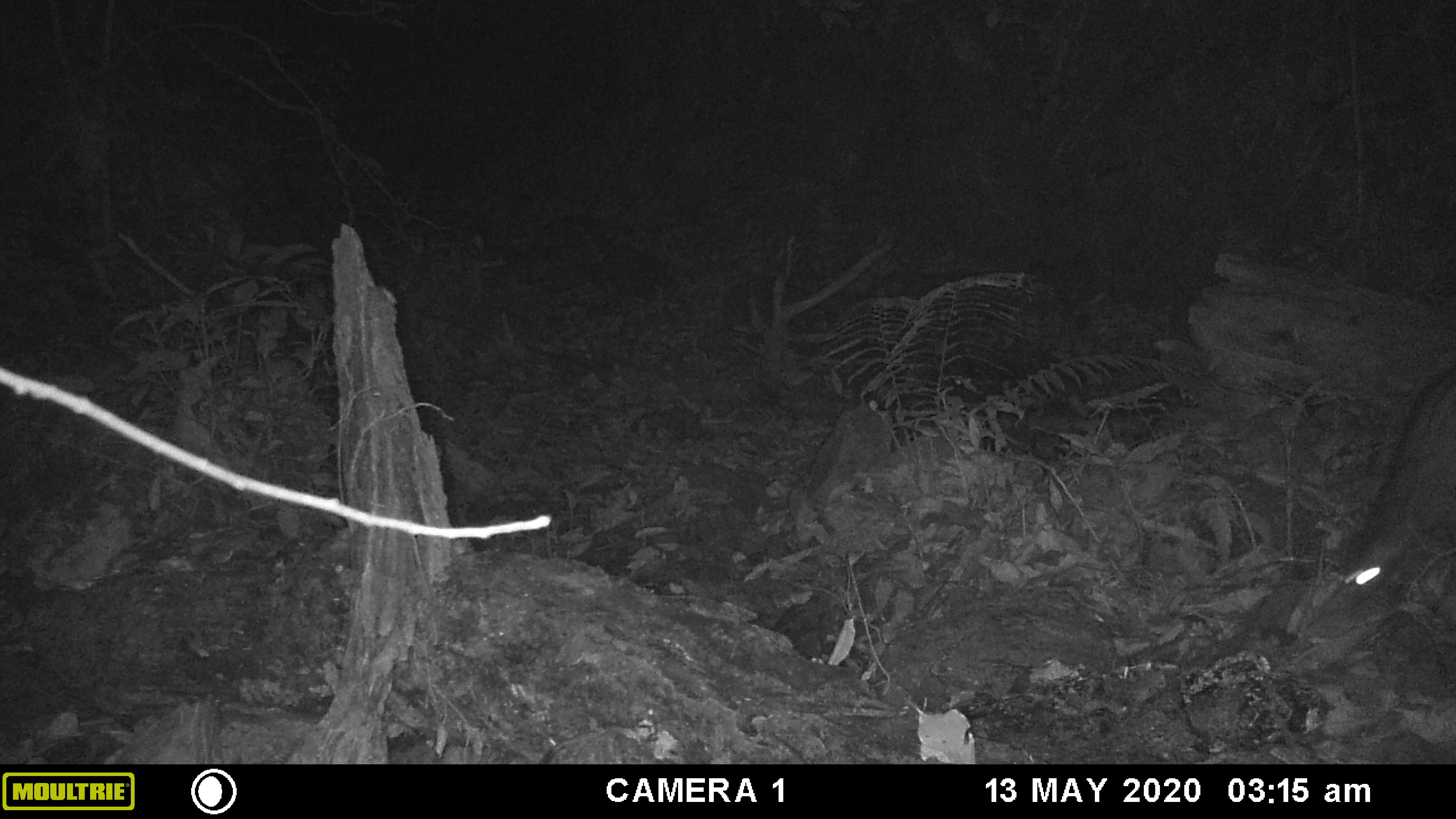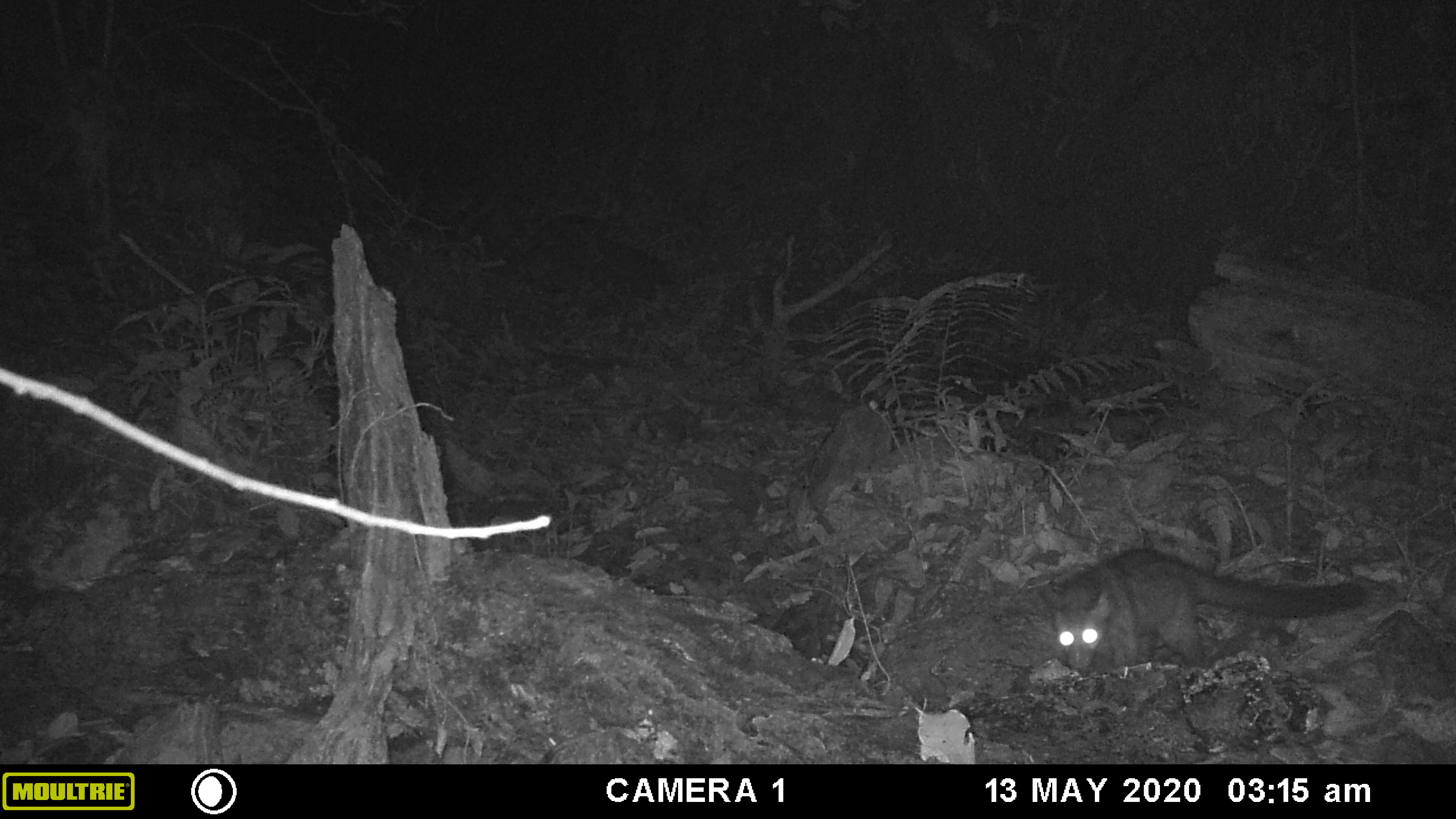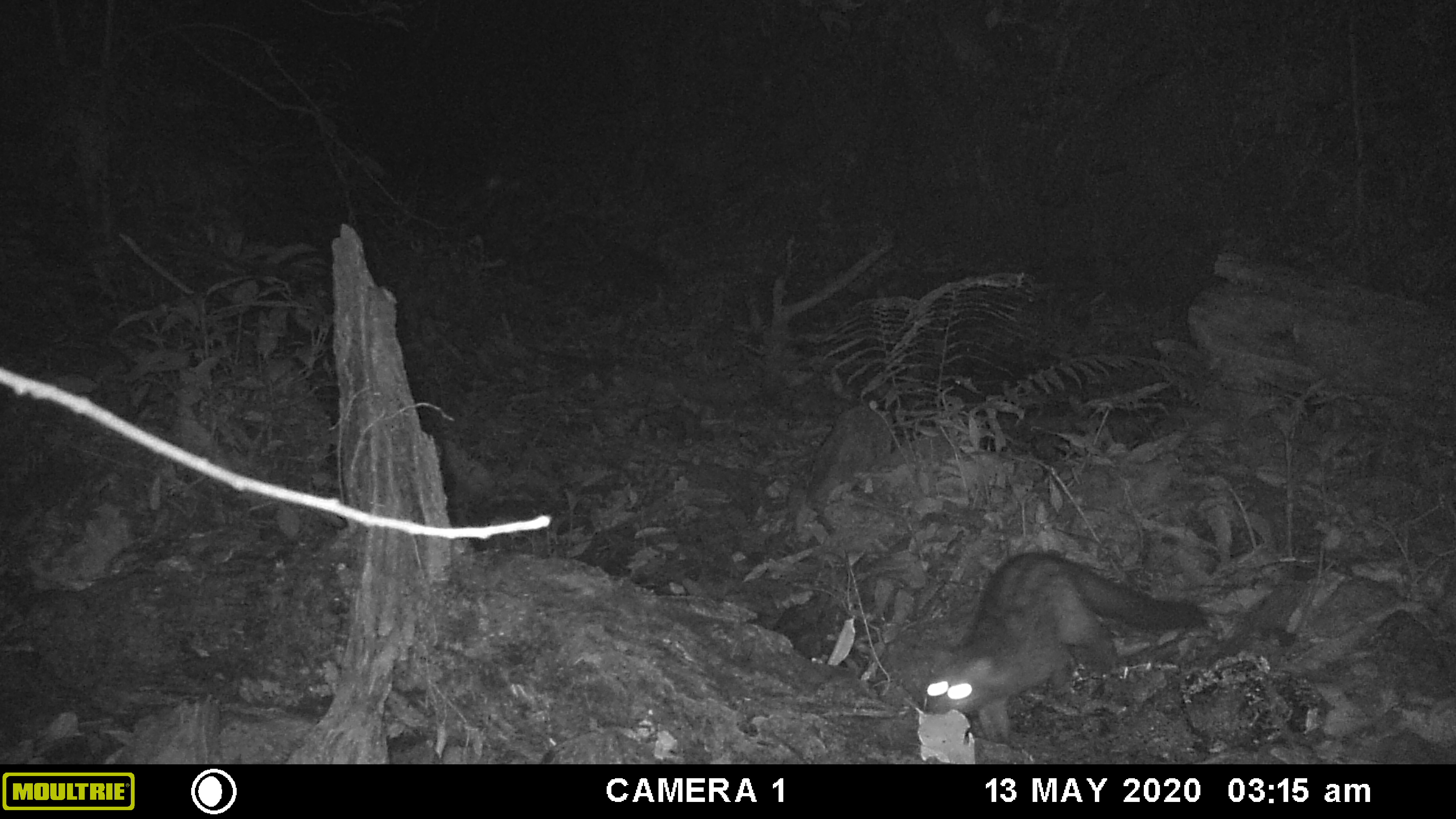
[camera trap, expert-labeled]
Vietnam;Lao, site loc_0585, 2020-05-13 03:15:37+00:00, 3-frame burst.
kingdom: Animalia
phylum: Chordata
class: Mammalia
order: Carnivora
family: Viverridae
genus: Paradoxurus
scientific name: Paradoxurus hermaphroditus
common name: common palm civet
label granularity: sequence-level